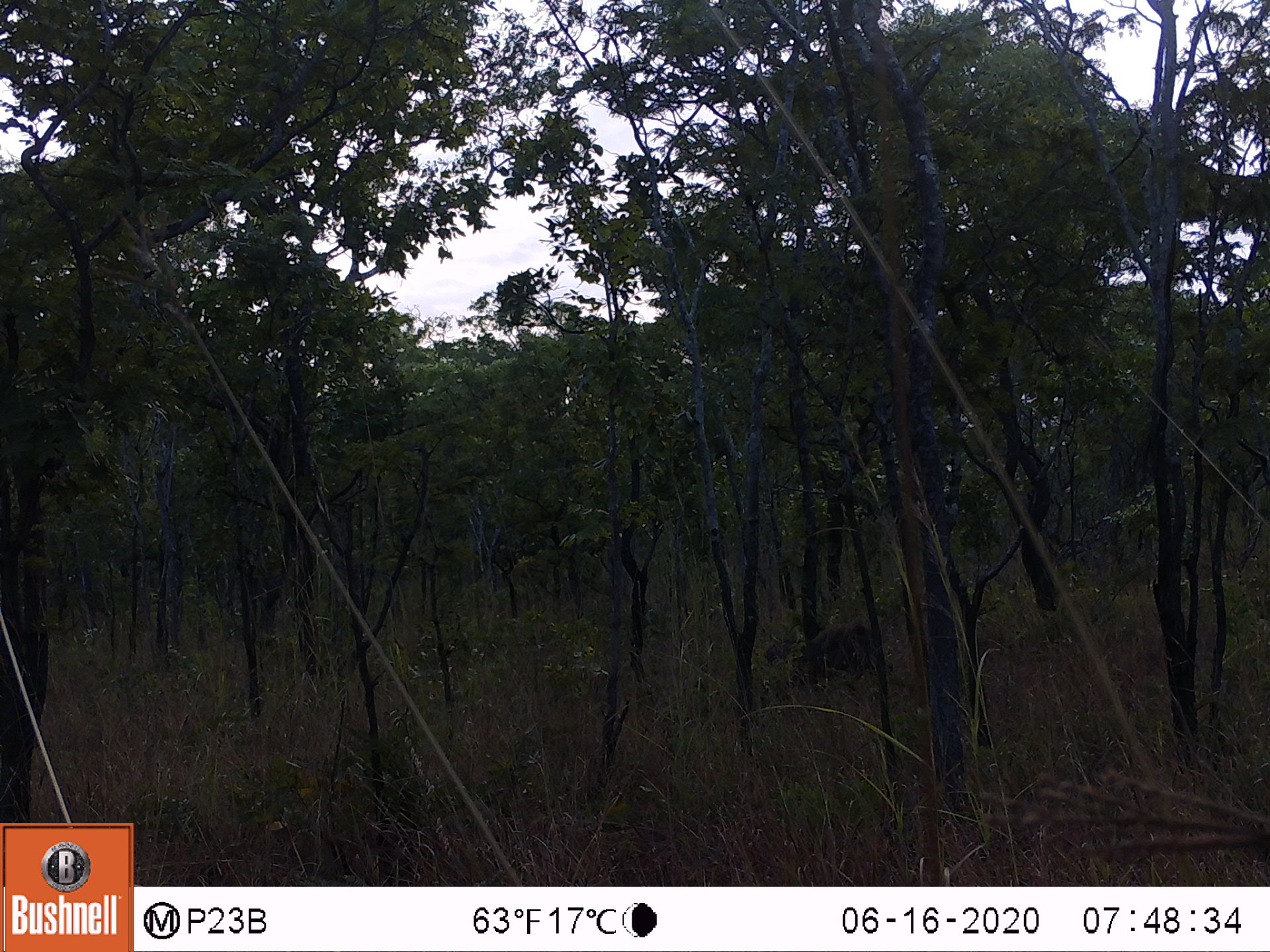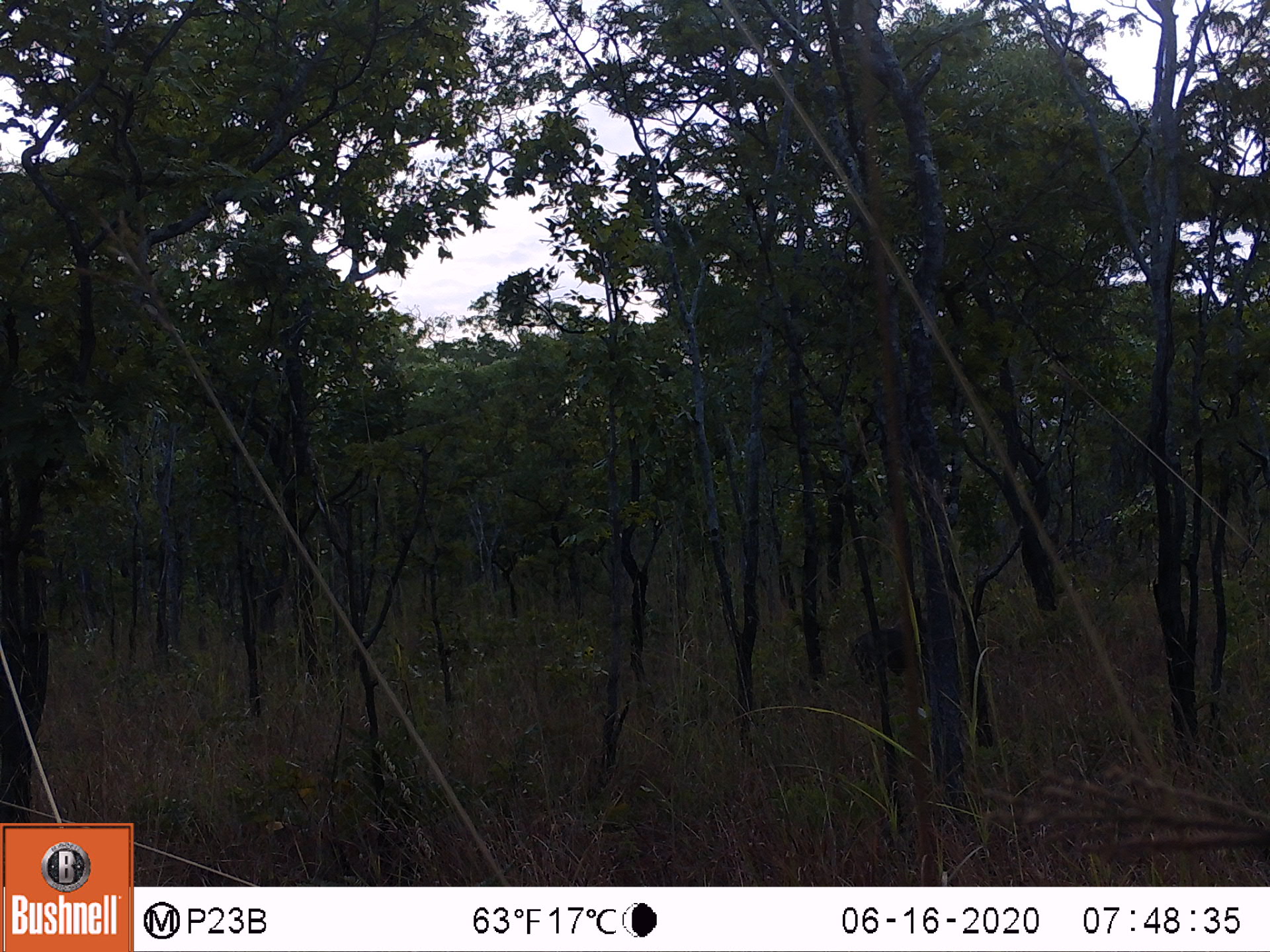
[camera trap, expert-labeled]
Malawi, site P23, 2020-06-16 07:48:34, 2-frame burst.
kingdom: Animalia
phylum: Chordata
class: Mammalia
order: Artiodactyla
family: Suidae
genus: Phacochoerus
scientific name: Phacochoerus africanus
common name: common warthog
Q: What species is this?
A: Common warthog (Phacochoerus africanus).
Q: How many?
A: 1.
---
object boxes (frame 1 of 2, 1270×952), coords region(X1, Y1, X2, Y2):
common warthog: region(762, 617, 885, 702)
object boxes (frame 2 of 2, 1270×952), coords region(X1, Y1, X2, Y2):
common warthog: region(848, 617, 916, 695)